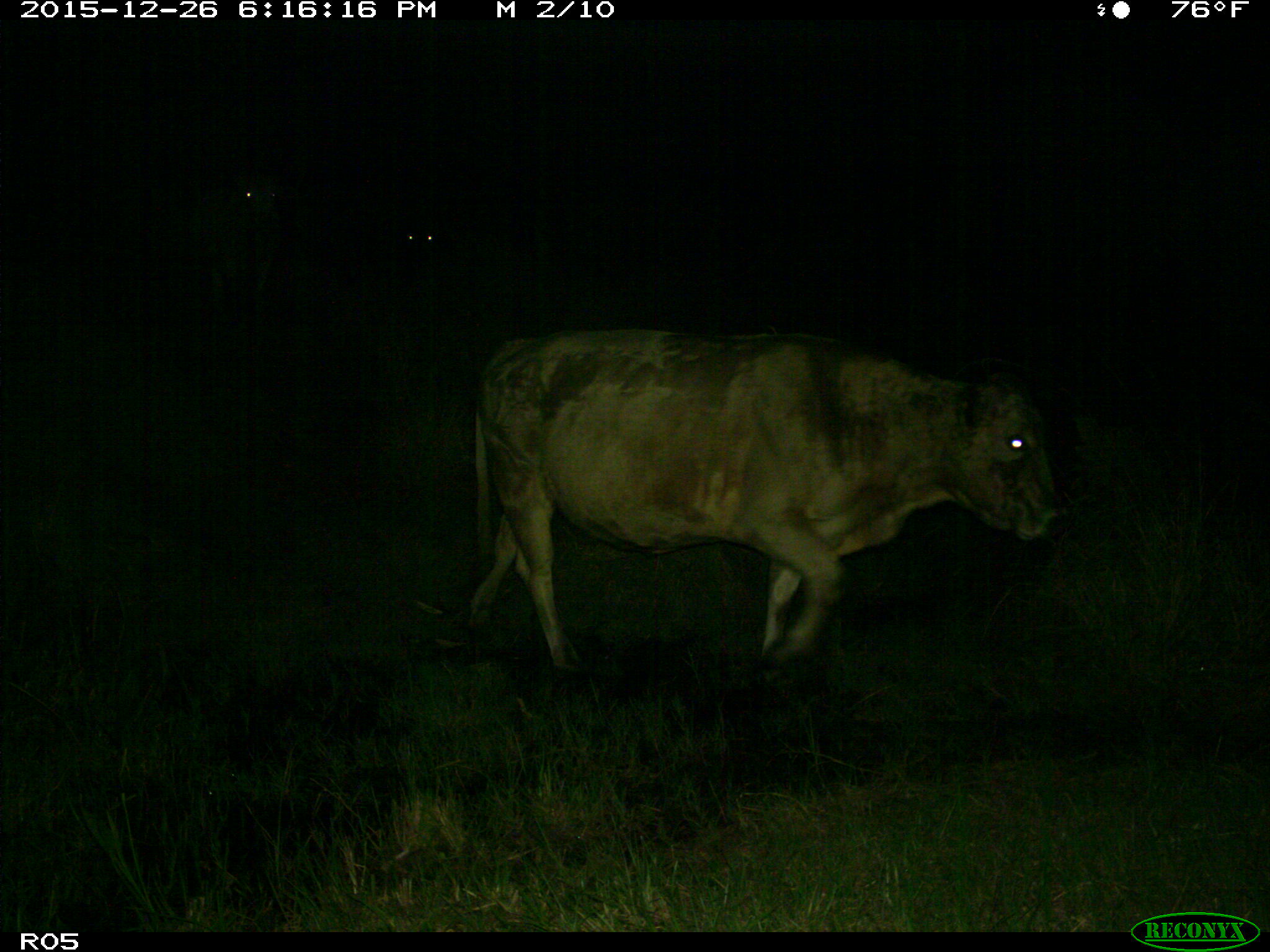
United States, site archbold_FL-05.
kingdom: Animalia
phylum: Chordata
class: Mammalia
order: Artiodactyla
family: Bovidae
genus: Bos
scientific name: Bos taurus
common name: domestic cow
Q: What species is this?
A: Bos taurus (domestic cow).